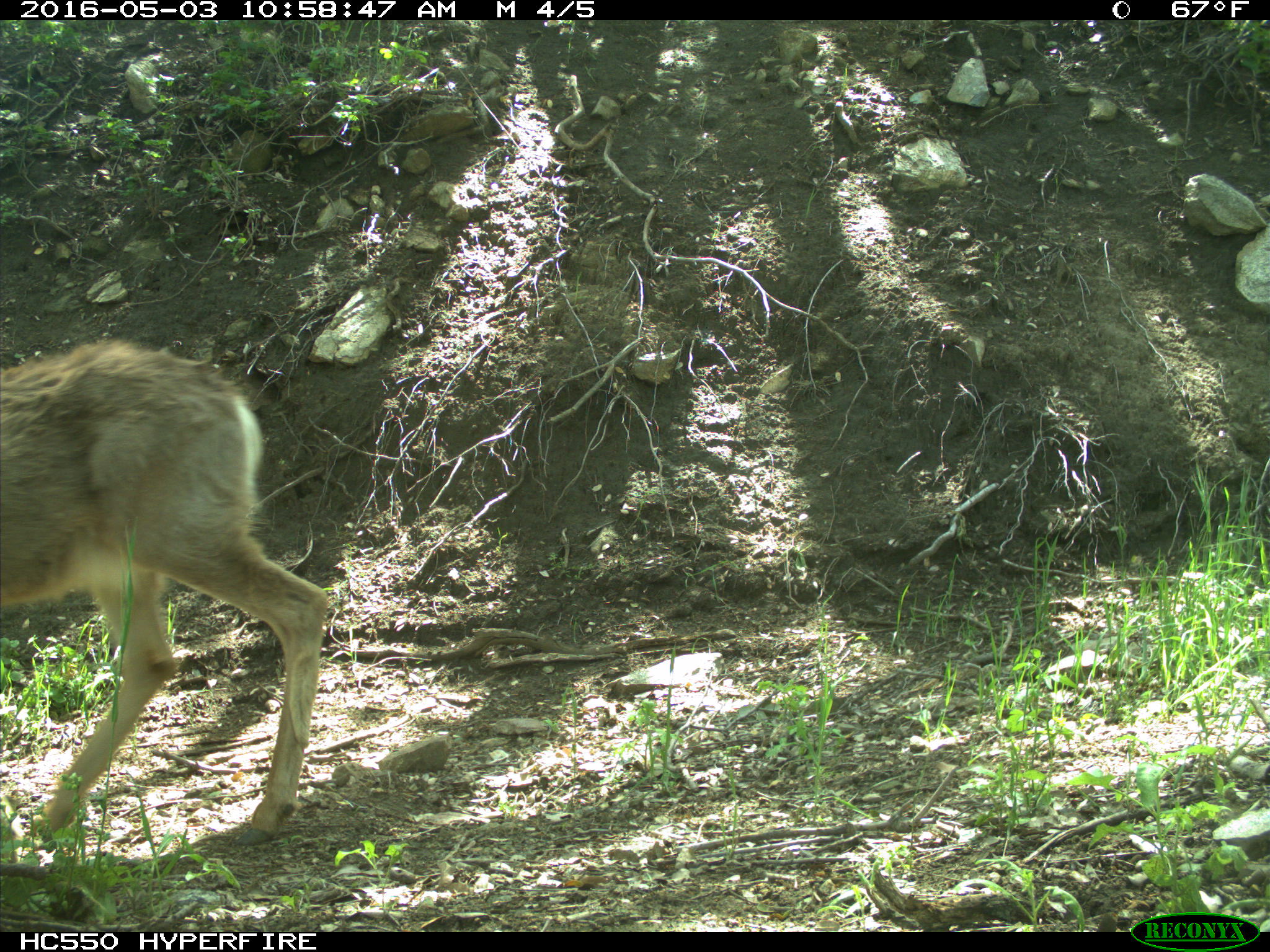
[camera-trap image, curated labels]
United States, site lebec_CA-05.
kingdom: Animalia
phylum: Chordata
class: Mammalia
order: Artiodactyla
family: Cervidae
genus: Odocoileus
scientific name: Odocoileus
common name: deer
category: unidentified deer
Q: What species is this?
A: Unidentified deer (deer) (Odocoileus).